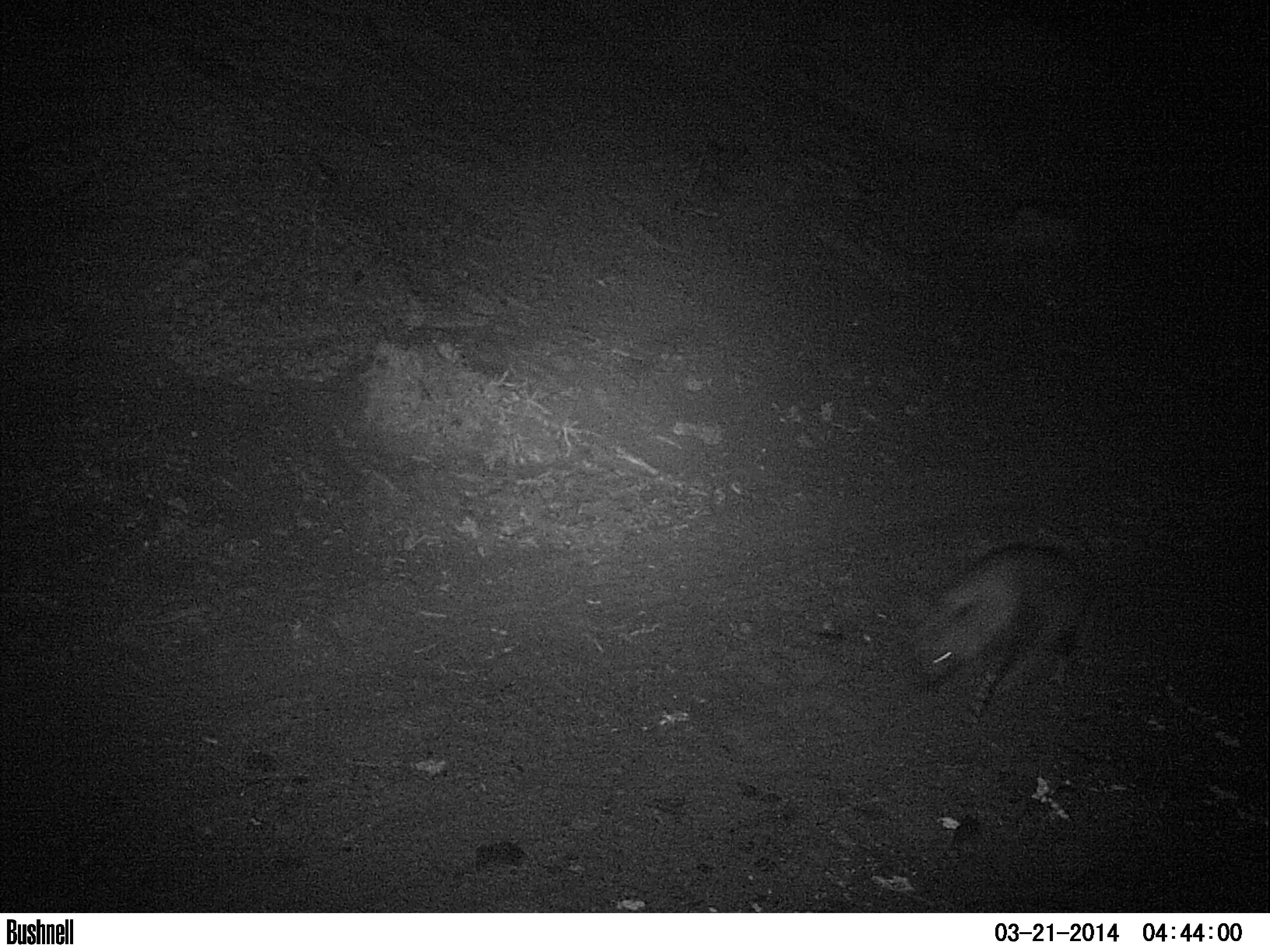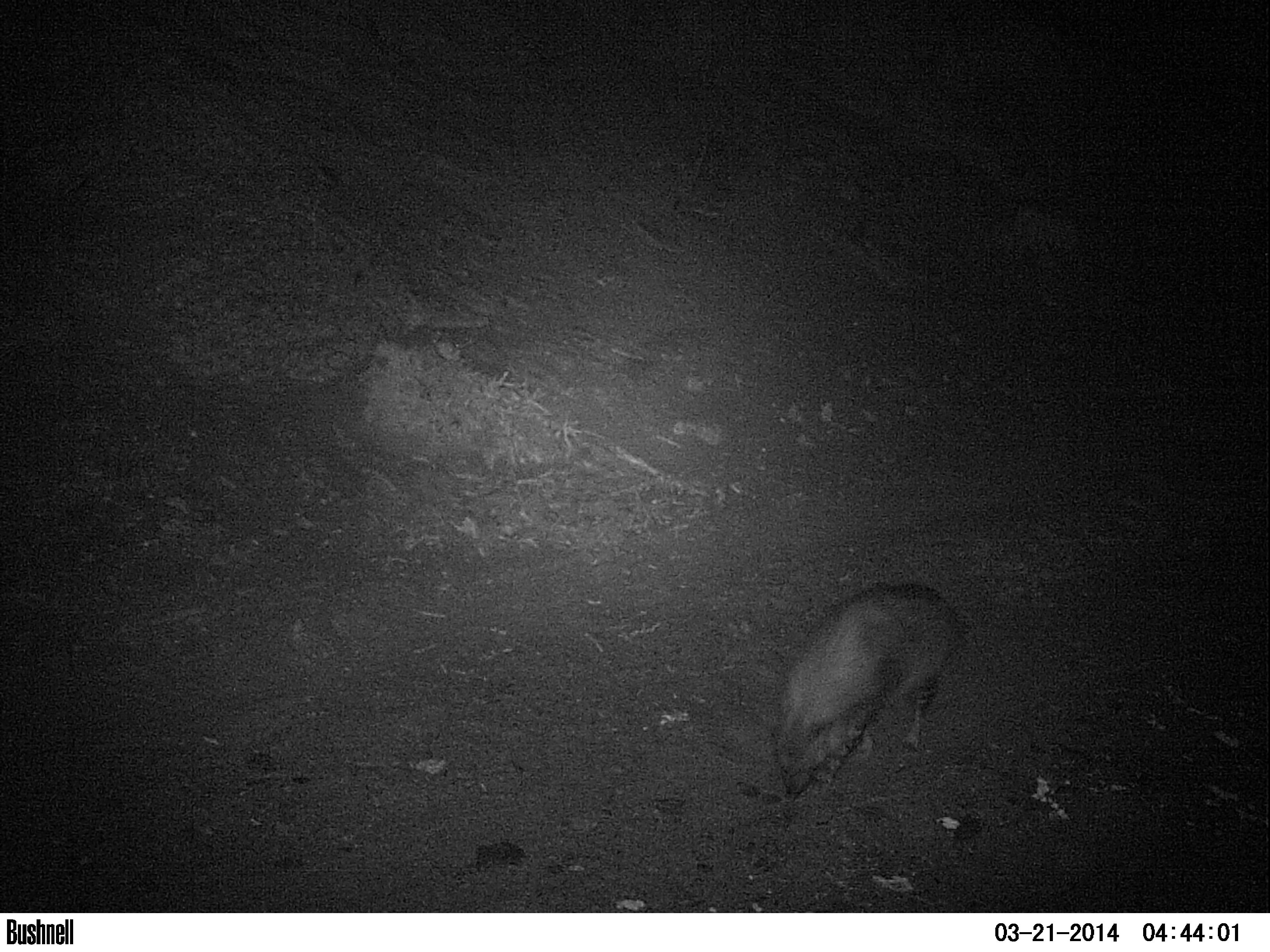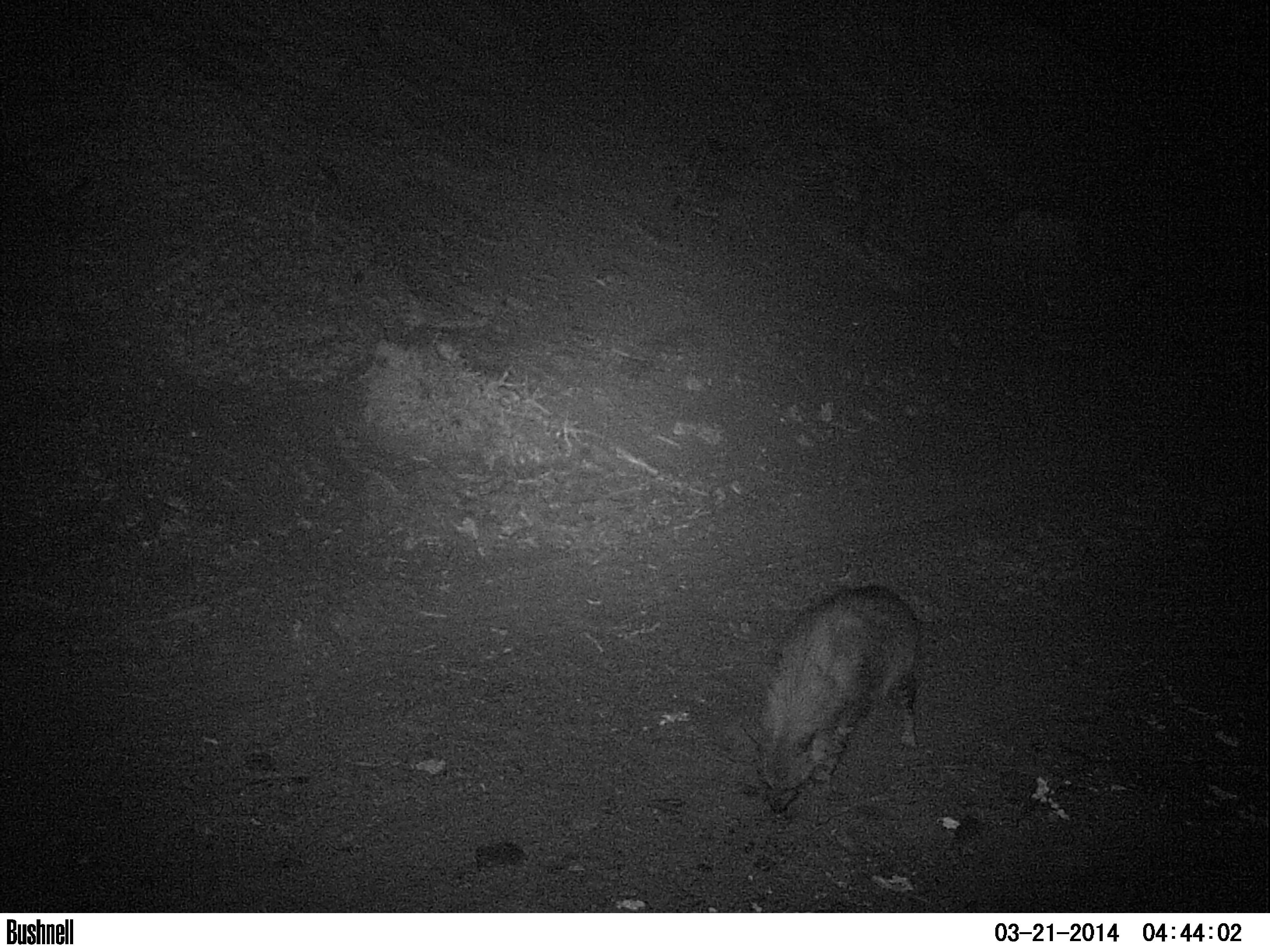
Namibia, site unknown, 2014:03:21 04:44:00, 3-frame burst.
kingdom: Animalia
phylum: Chordata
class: Mammalia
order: Carnivora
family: Hyaenidae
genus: Parahyaena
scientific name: Parahyaena brunnea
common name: brown hyena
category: hyaena brunnea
Hyaena brunnea (brown hyena) (Parahyaena brunnea).